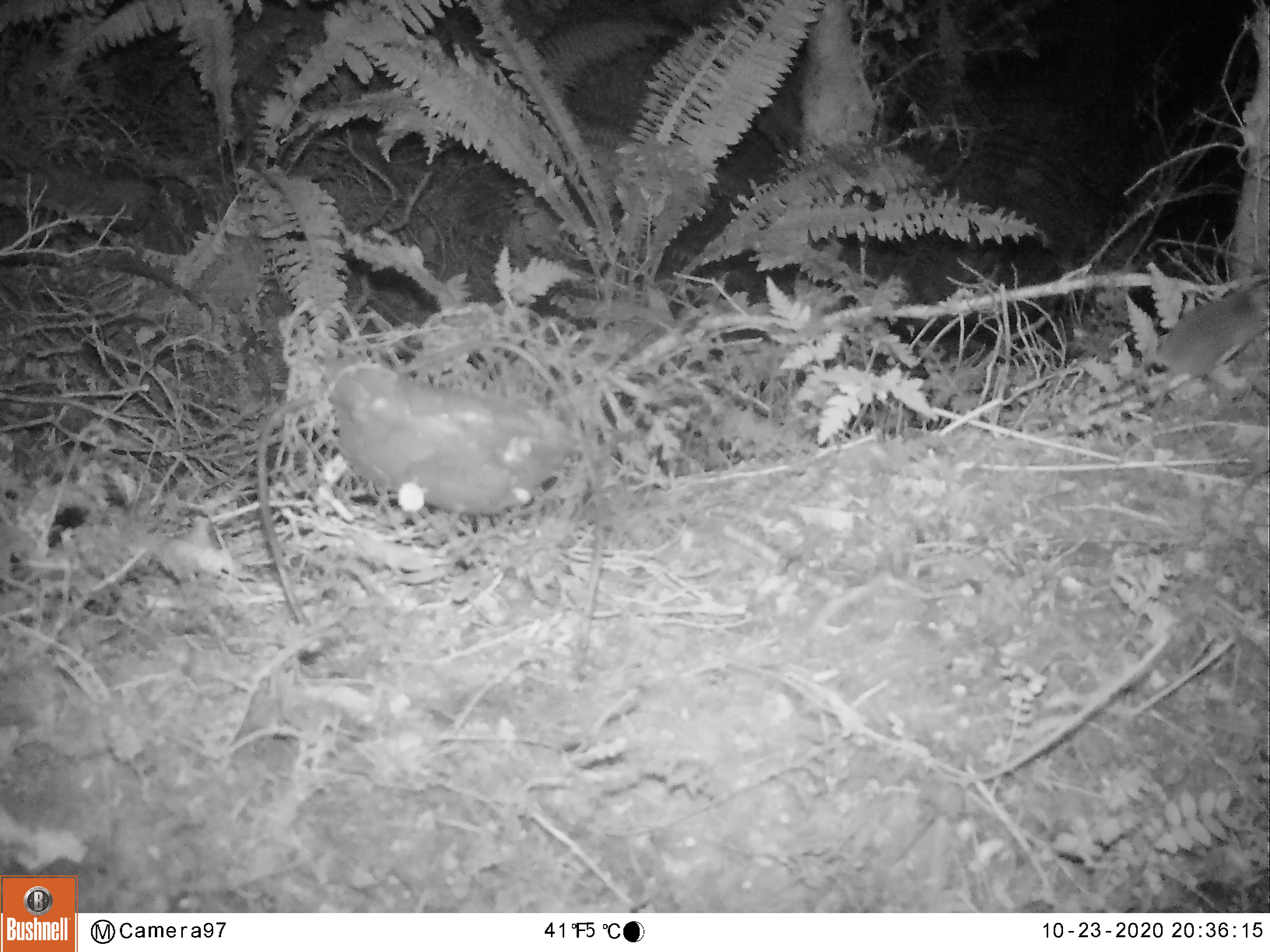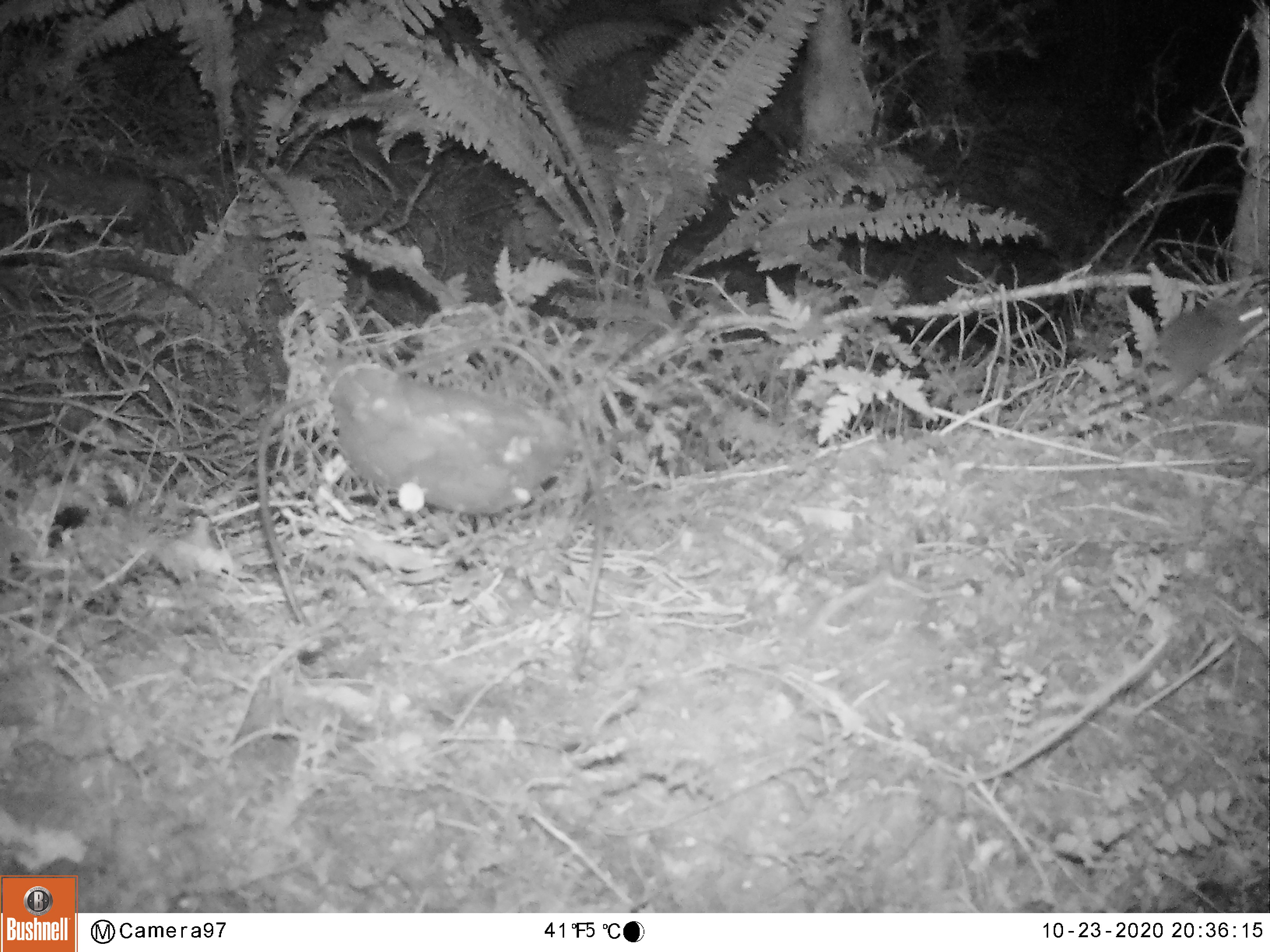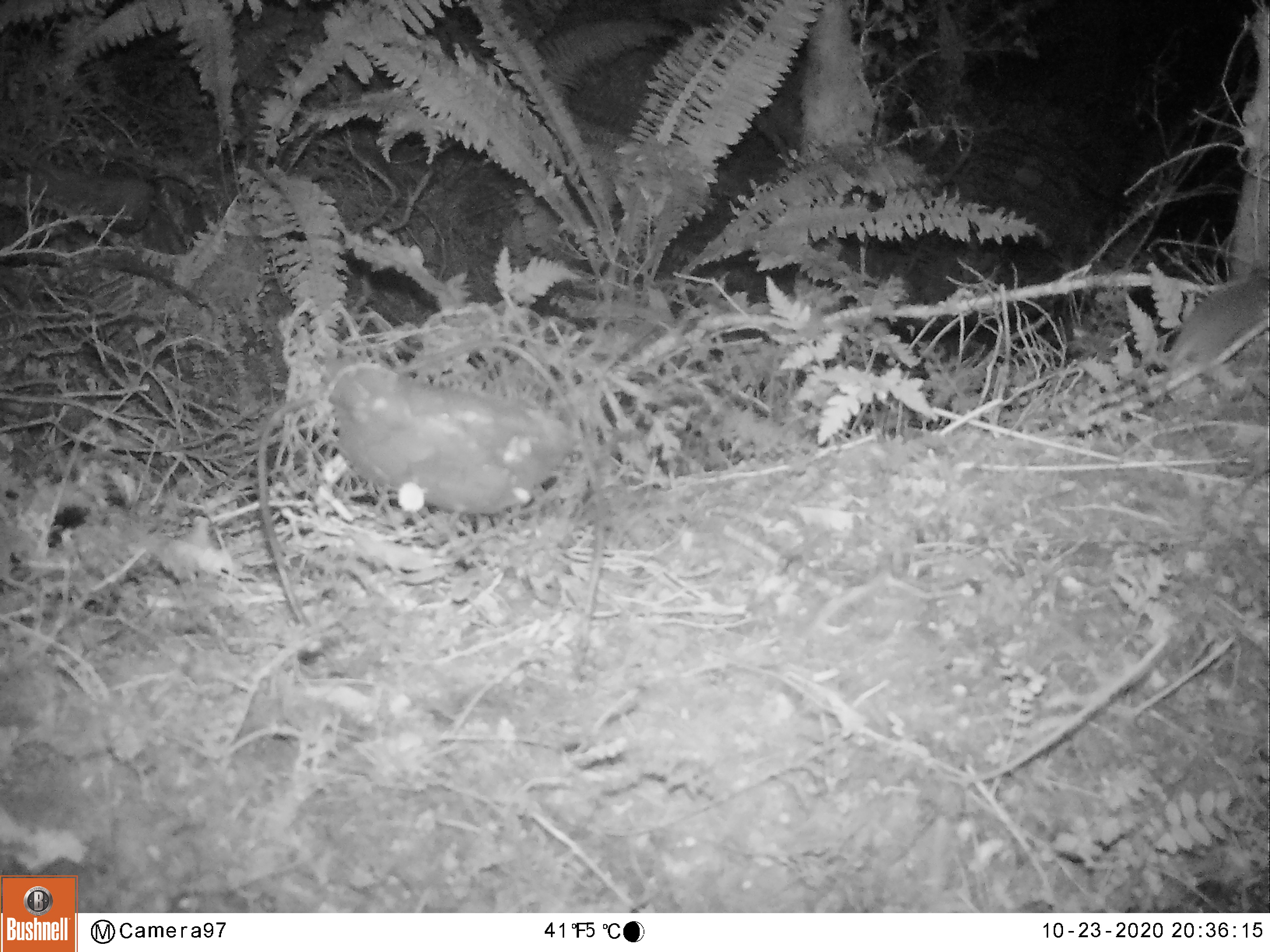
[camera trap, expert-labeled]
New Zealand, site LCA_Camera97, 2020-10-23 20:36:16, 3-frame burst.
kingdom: Animalia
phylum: Chordata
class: Mammalia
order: Rodentia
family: Muridae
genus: Mus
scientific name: Mus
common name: mouse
Mouse (Mus).